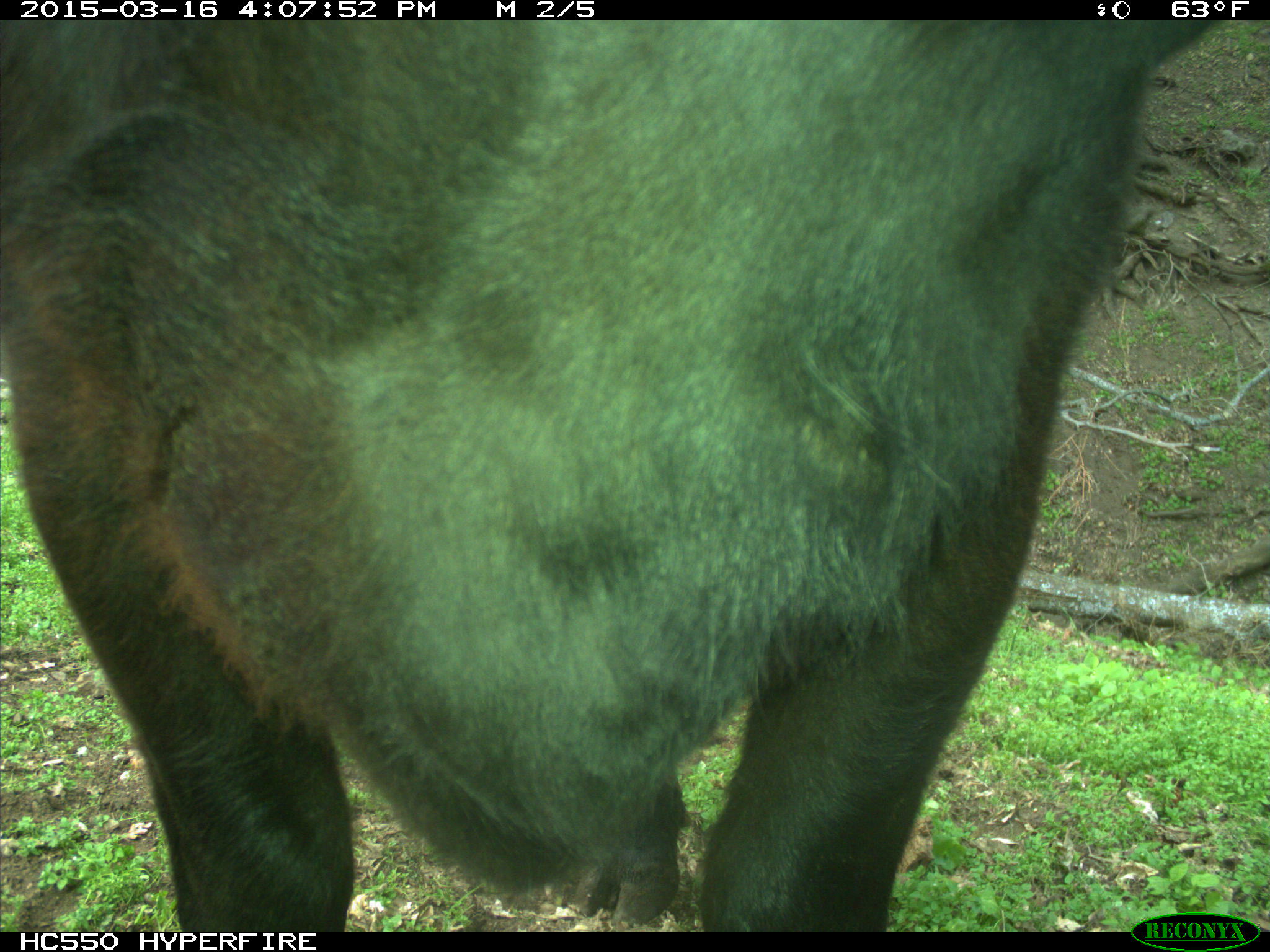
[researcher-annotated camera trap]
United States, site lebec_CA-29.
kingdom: Animalia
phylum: Chordata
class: Mammalia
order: Artiodactyla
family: Bovidae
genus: Bos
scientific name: Bos taurus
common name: domestic cow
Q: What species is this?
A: Bos taurus (domestic cow).